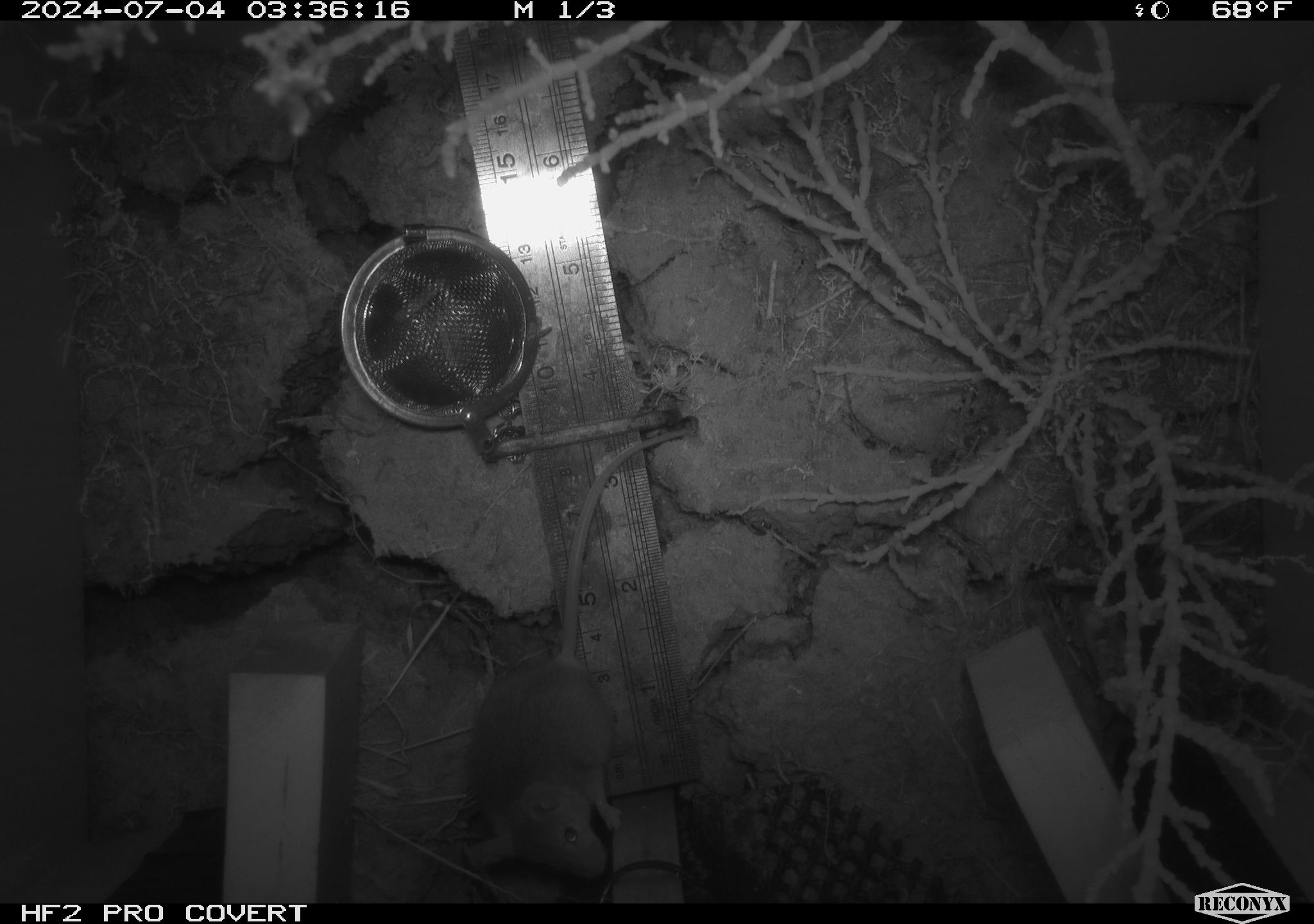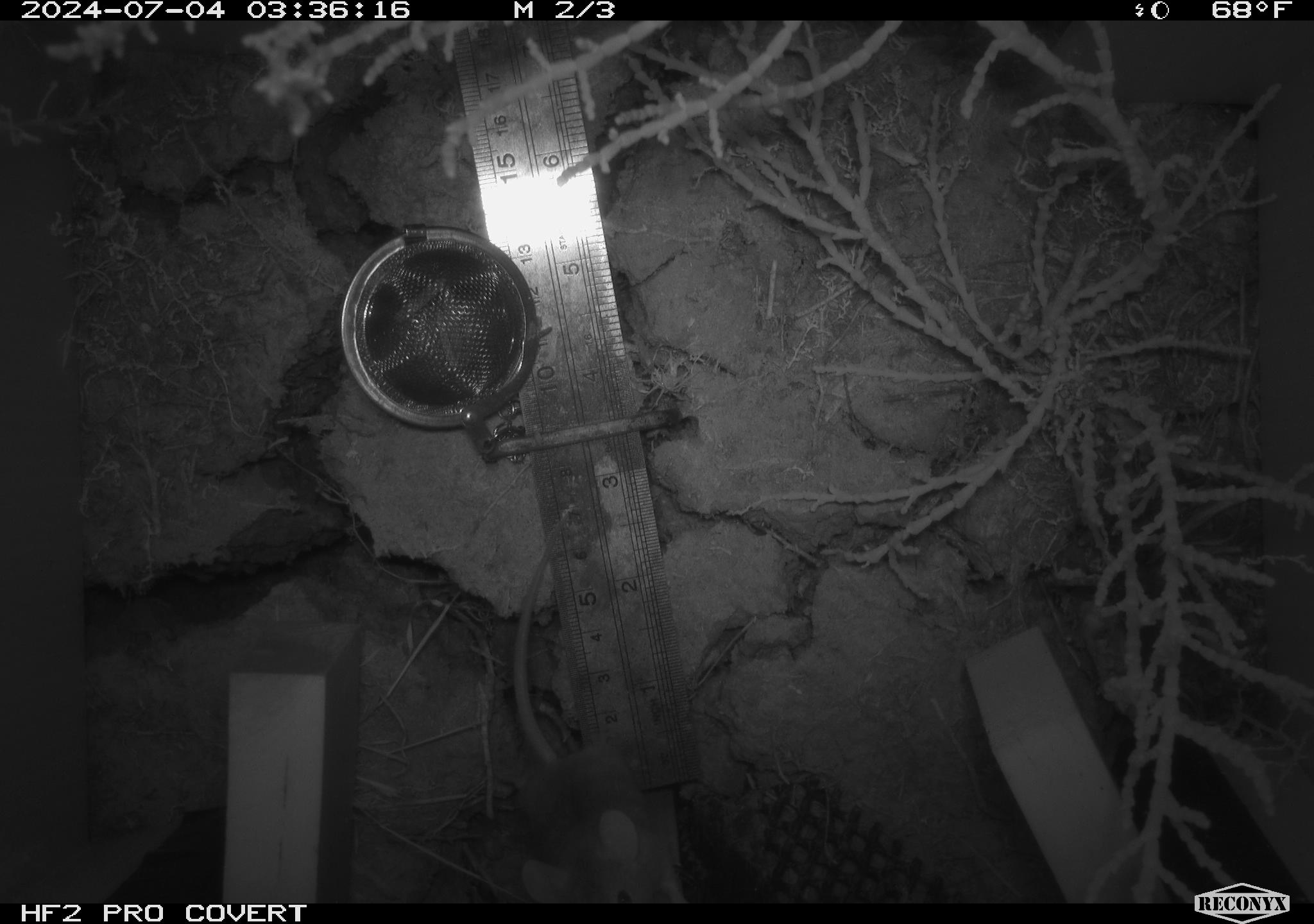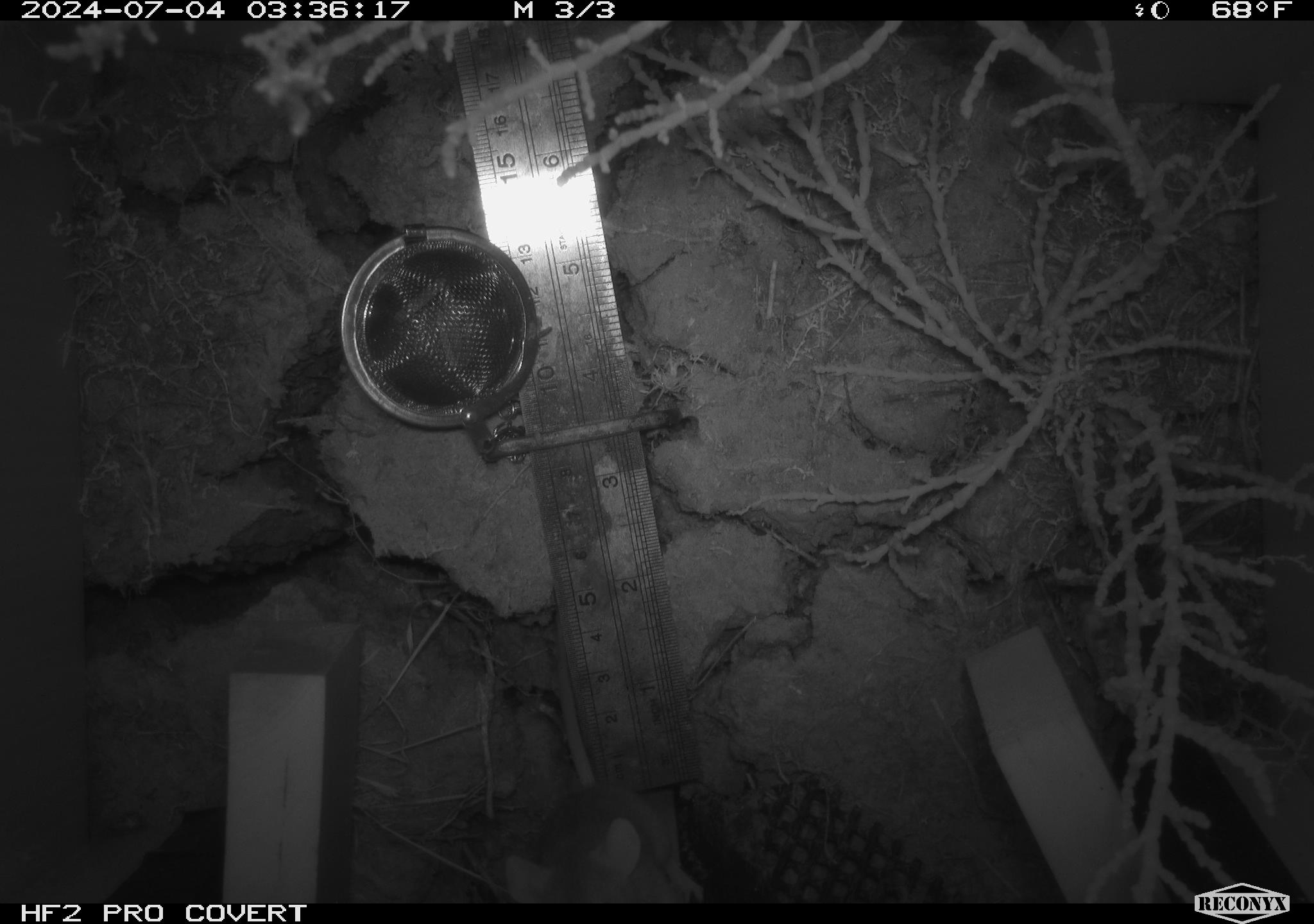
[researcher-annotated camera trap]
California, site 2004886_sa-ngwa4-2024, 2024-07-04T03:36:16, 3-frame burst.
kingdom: Animalia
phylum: Chordata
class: Mammalia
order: Rodentia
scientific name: Rodentia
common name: mouse species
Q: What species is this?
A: Mouse species (Rodentia).